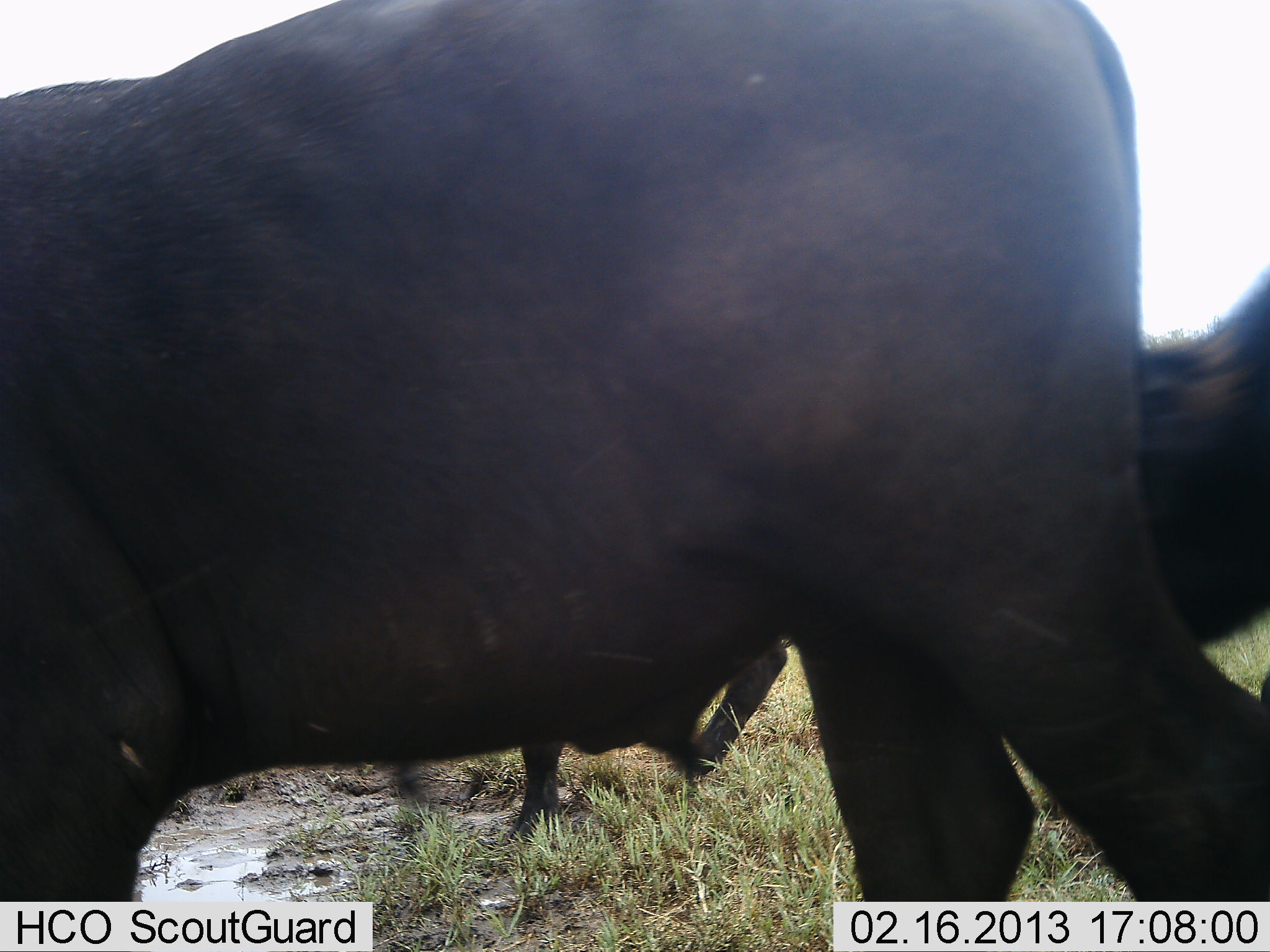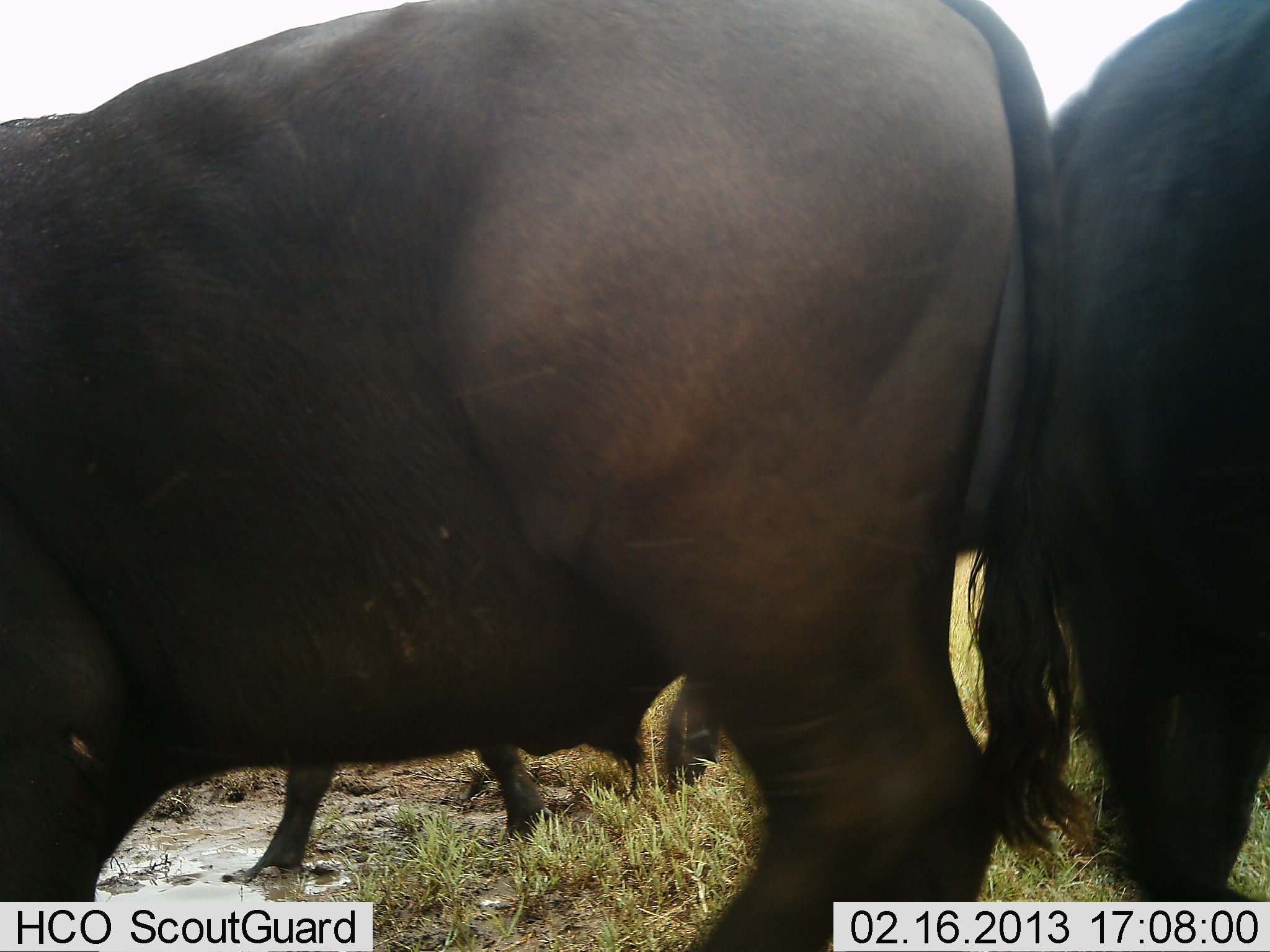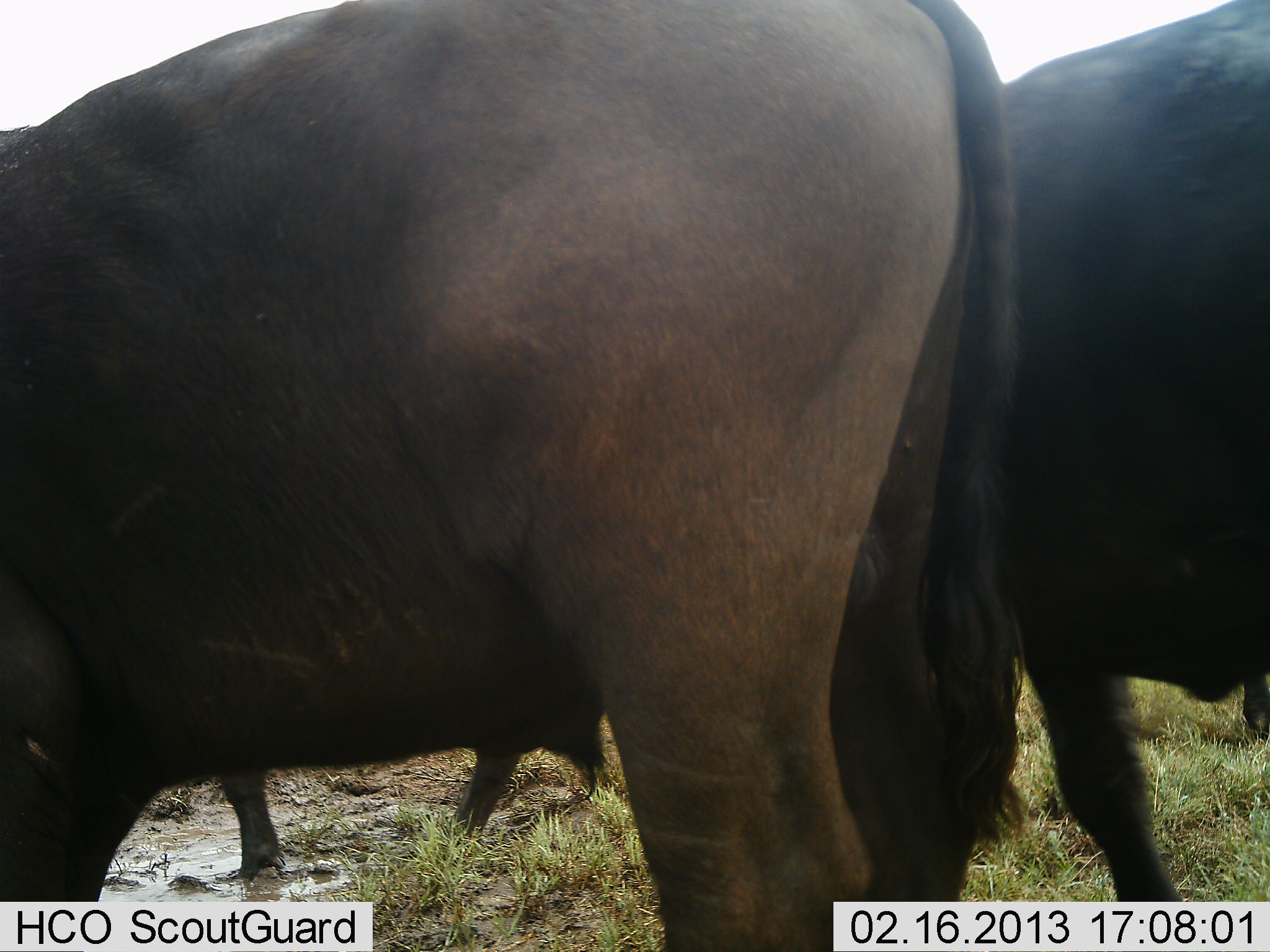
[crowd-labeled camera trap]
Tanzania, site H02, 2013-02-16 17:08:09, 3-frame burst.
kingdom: Animalia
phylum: Chordata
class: Mammalia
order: Artiodactyla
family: Bovidae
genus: Syncerus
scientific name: Syncerus caffer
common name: cape buffalo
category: buffalo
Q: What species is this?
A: Buffalo (cape buffalo) (Syncerus caffer).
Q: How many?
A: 3.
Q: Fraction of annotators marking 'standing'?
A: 39%.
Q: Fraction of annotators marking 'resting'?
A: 0%.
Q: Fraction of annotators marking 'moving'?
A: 61%.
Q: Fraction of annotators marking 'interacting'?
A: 4%.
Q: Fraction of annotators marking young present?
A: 4%.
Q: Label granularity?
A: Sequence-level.